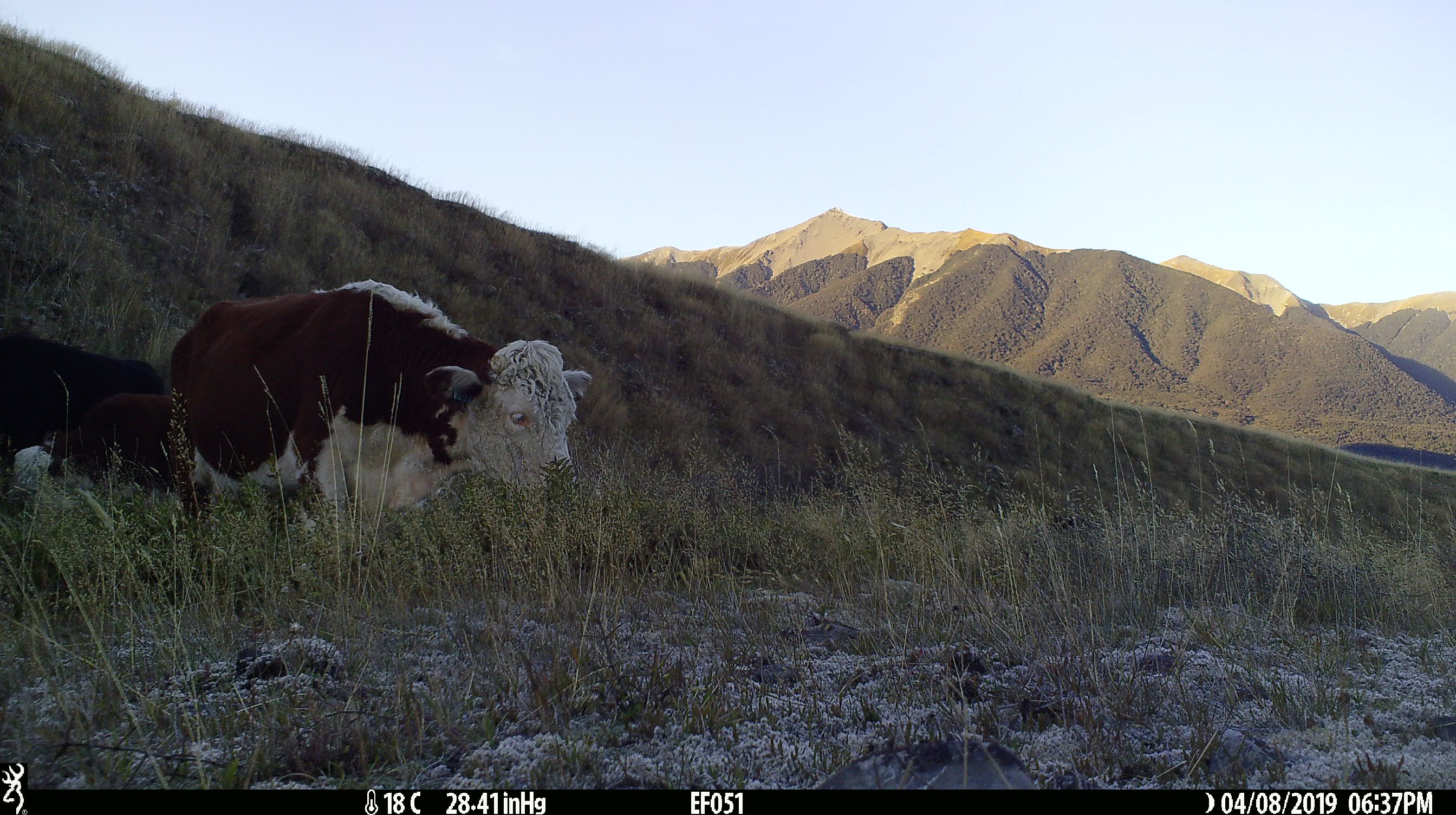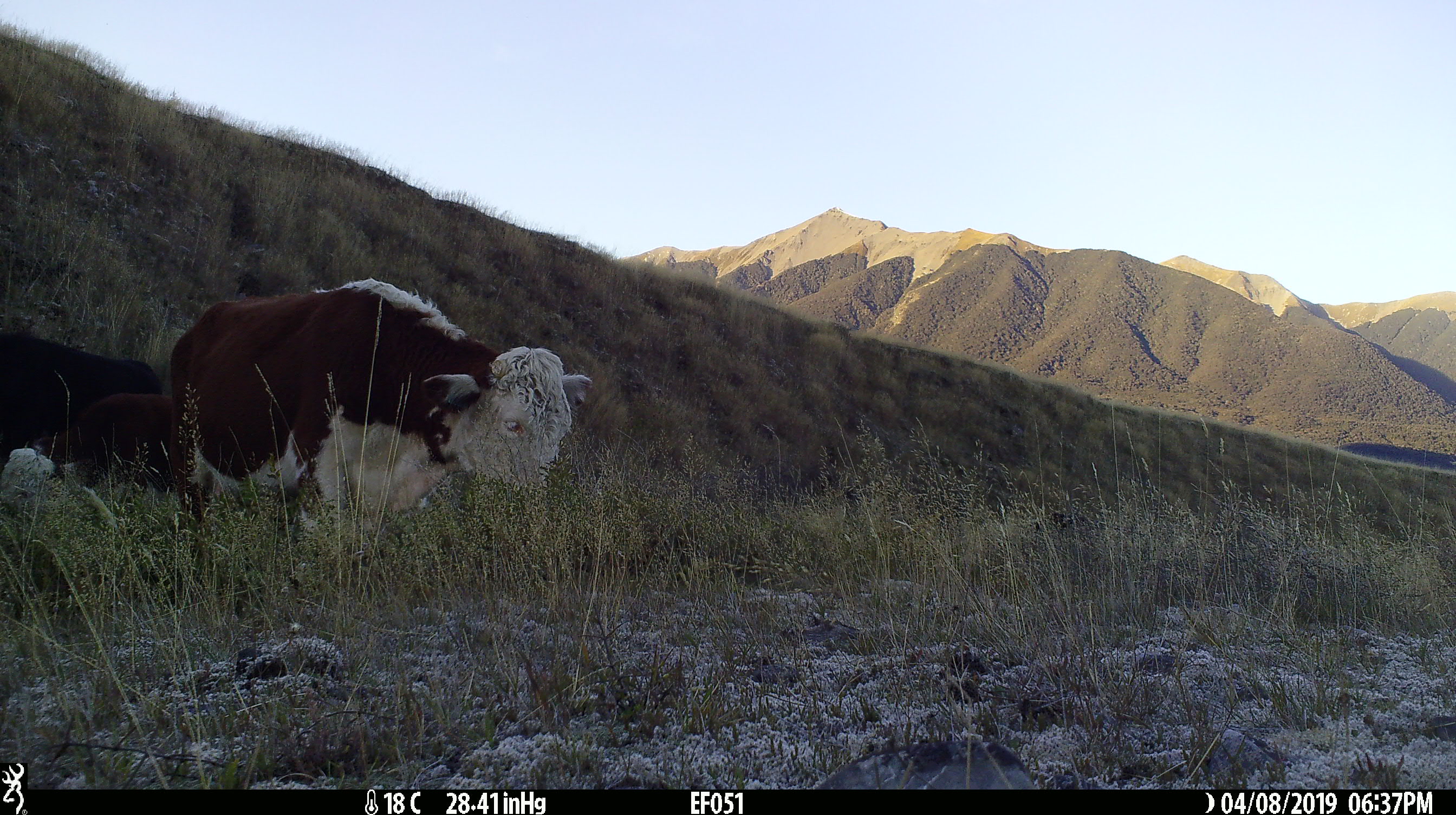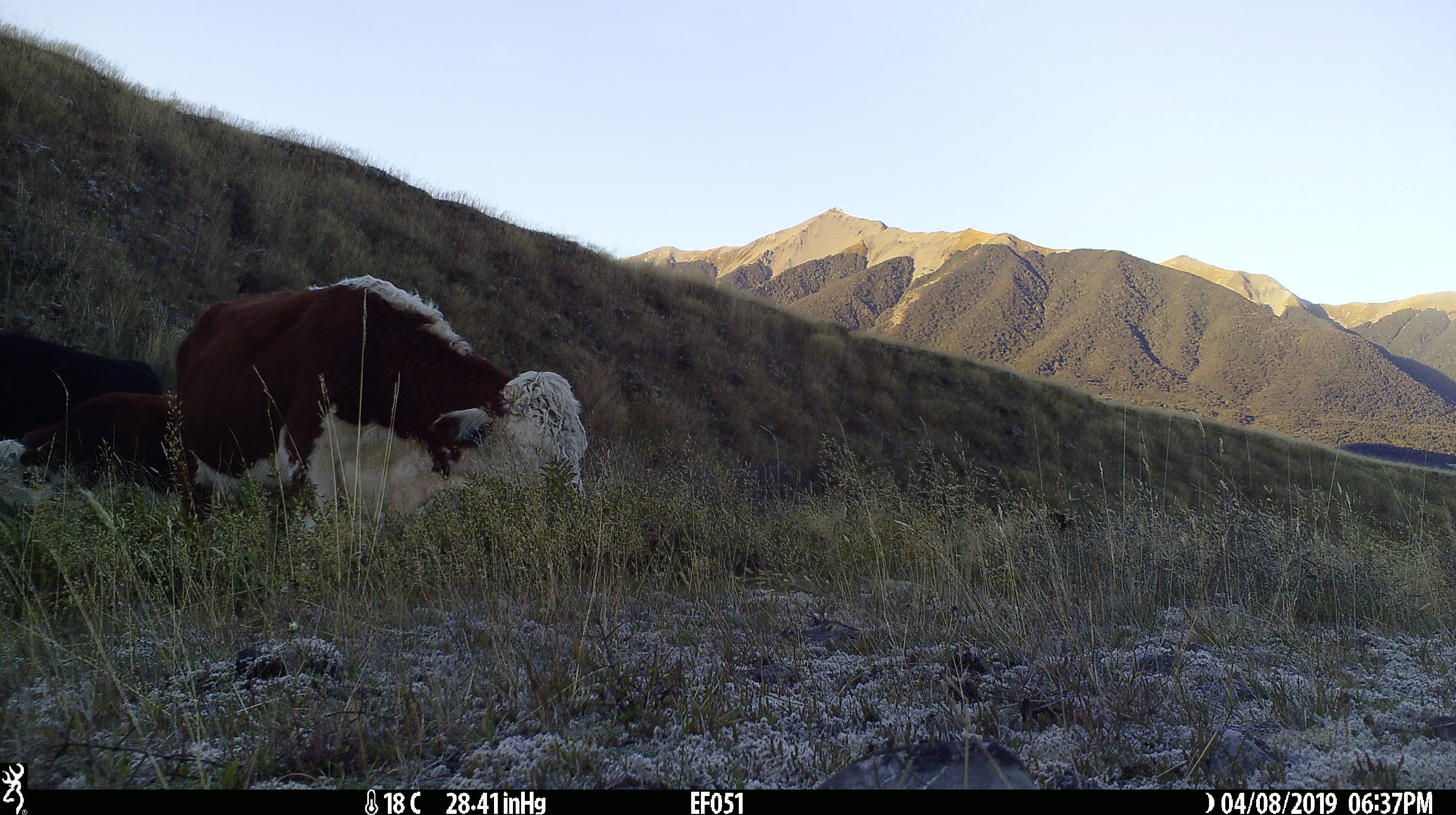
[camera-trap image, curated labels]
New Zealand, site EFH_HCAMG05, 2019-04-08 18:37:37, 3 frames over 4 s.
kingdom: Animalia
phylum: Chordata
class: Mammalia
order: Artiodactyla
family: Bovidae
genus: Bos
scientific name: Bos taurus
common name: domestic cow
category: cow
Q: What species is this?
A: Cow (domestic cow) (Bos taurus).